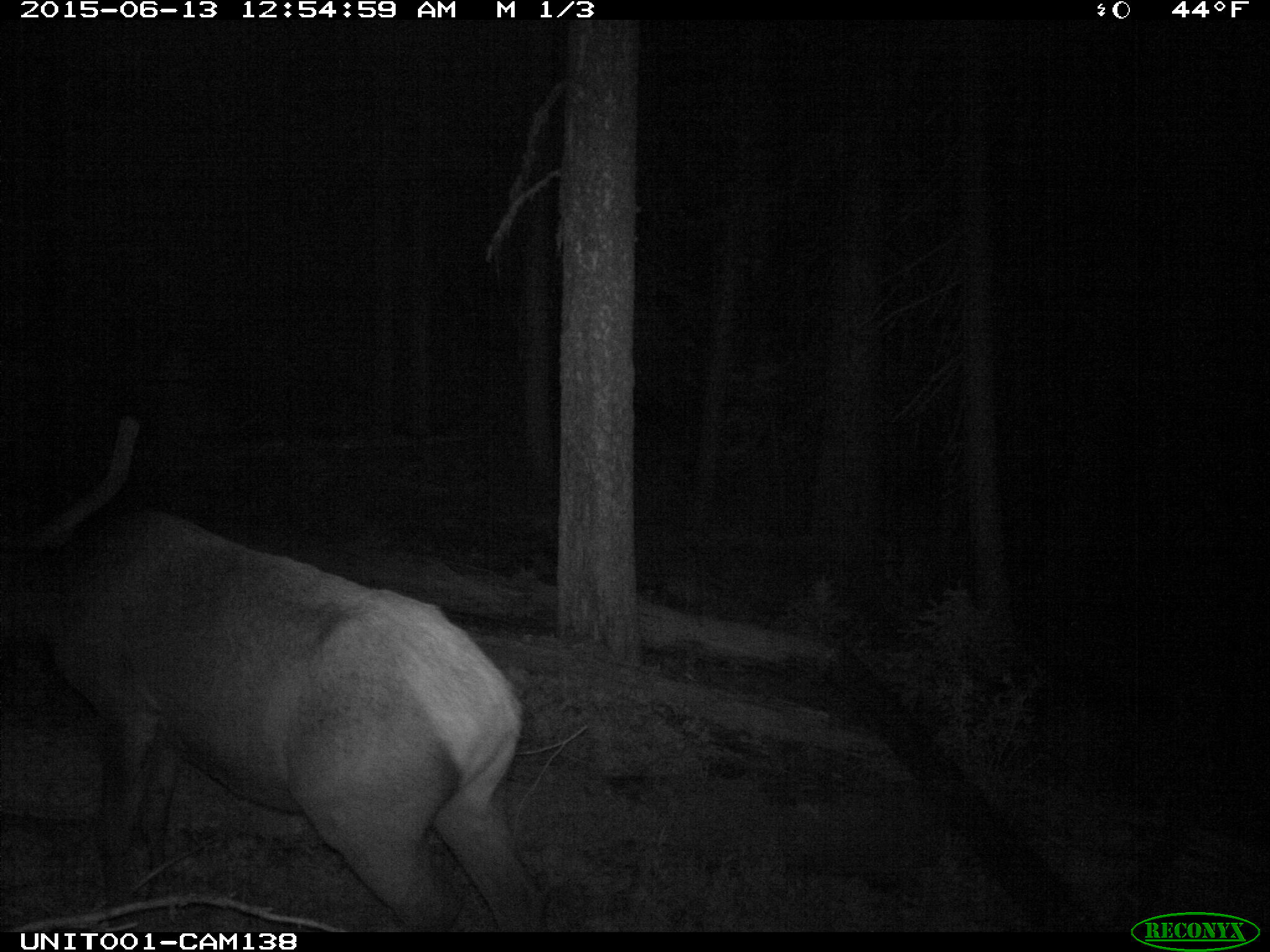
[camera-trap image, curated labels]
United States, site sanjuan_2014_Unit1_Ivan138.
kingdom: Animalia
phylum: Chordata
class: Mammalia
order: Artiodactyla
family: Cervidae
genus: Cervus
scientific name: Cervus elaphus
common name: red deer